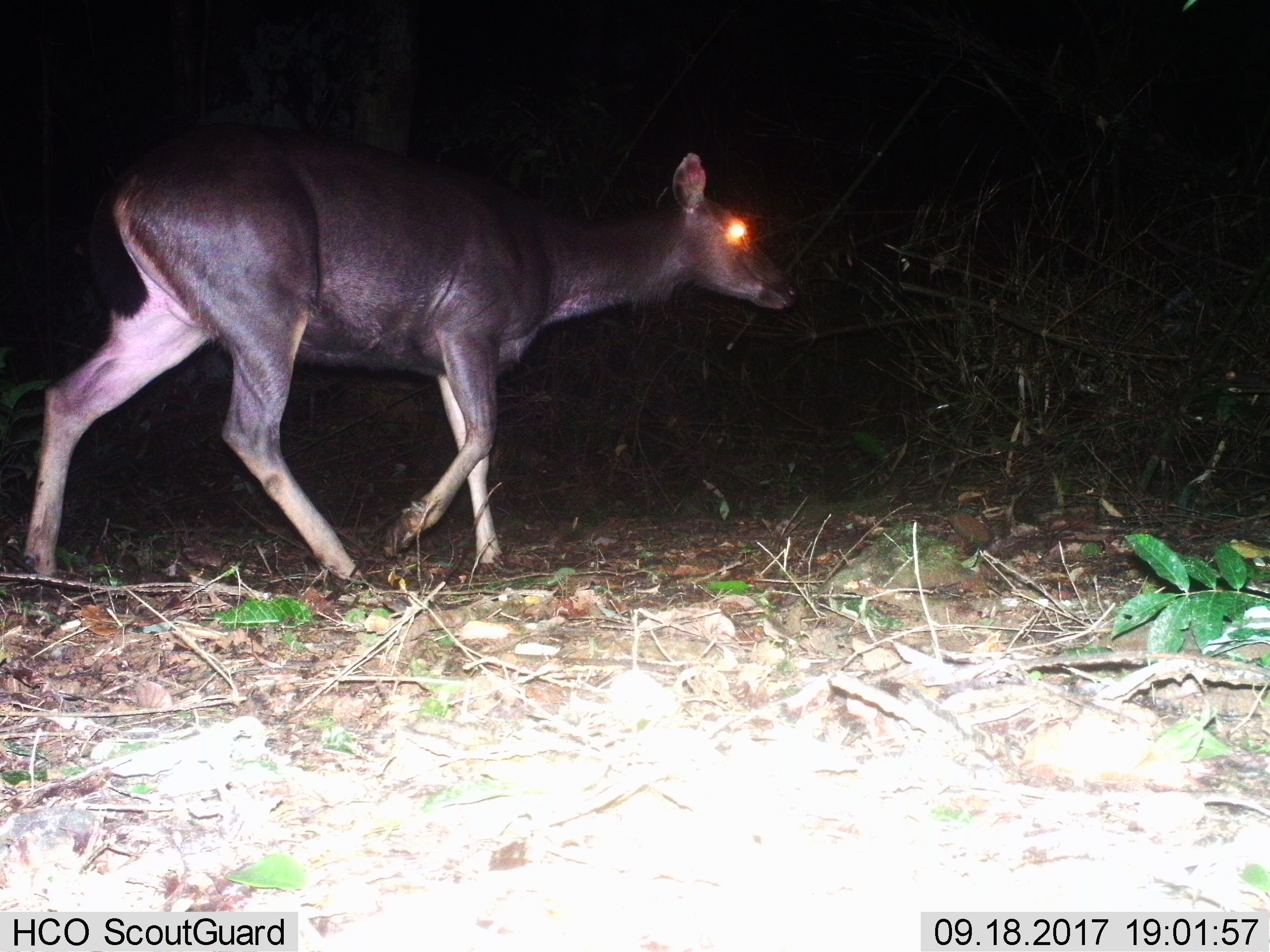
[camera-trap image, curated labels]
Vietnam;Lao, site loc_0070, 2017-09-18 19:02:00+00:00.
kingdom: Animalia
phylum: Chordata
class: Mammalia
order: Artiodactyla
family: Cervidae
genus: Rusa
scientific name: Rusa unicolor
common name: sambar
Sambar (Rusa unicolor). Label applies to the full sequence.